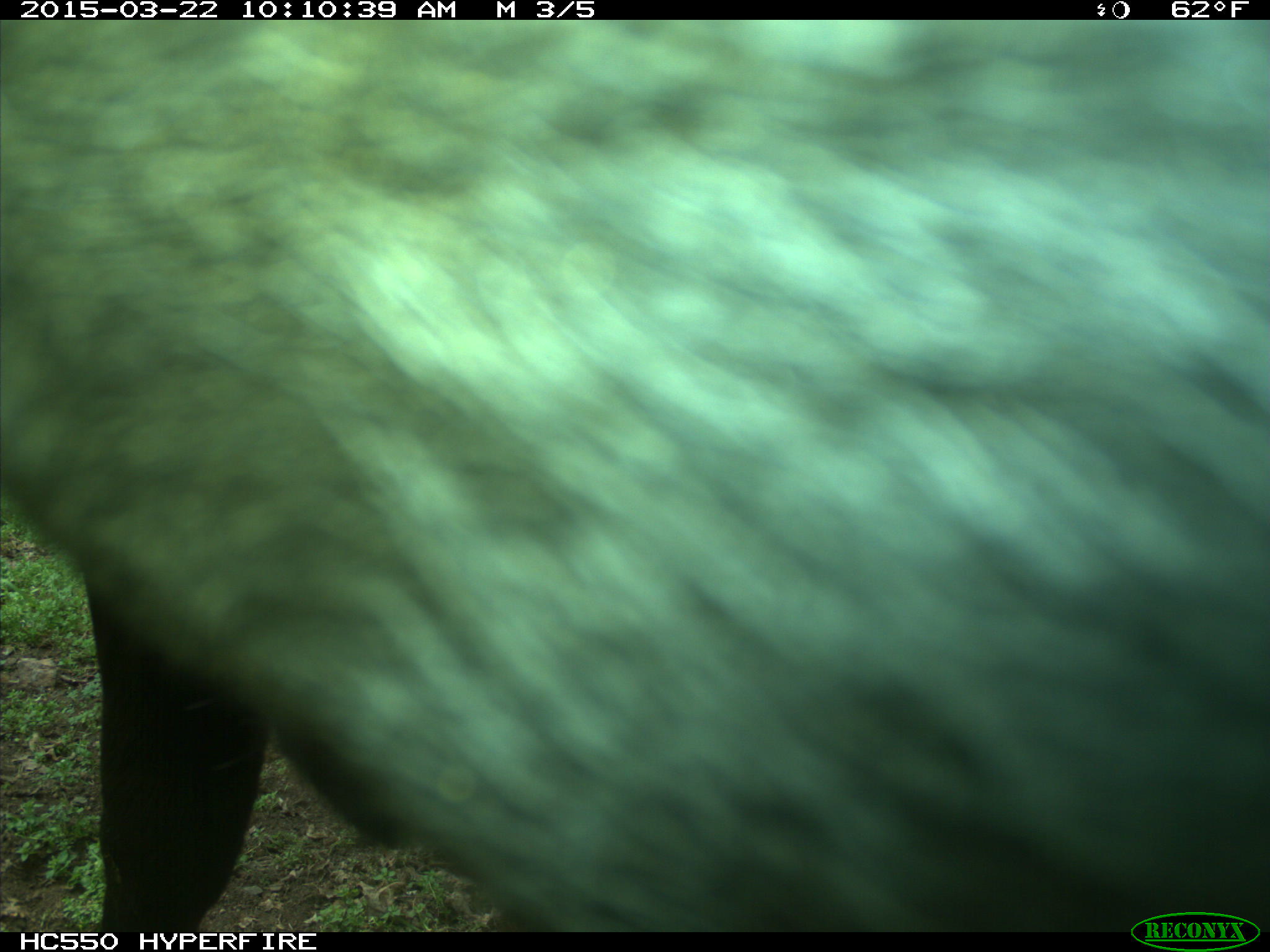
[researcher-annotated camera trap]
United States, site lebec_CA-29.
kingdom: Animalia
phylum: Chordata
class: Mammalia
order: Artiodactyla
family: Bovidae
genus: Bos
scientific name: Bos taurus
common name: domestic cow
Bos taurus (domestic cow).